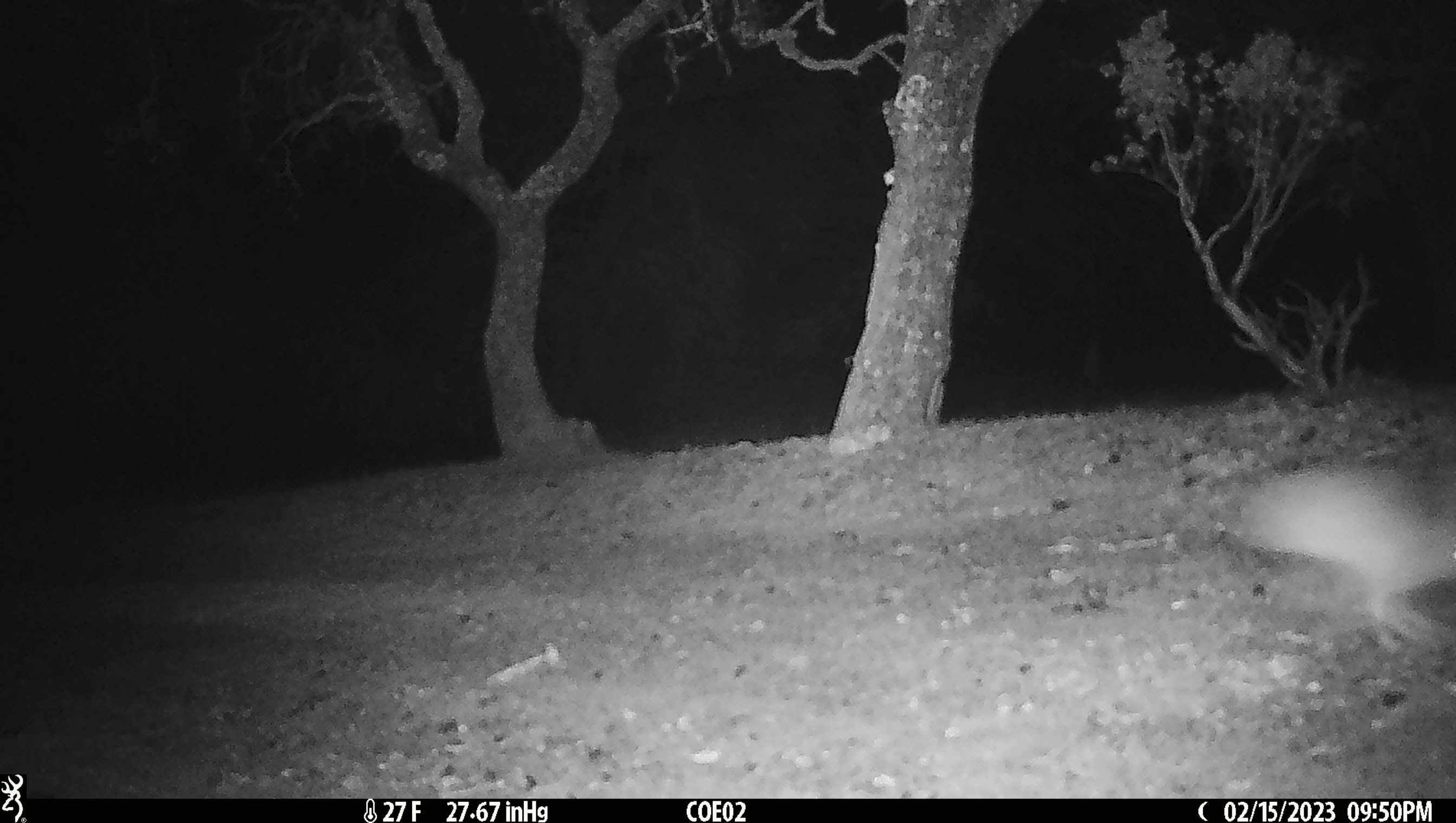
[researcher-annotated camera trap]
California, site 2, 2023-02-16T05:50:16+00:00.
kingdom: Animalia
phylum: Chordata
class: Mammalia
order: Lagomorpha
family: Leporidae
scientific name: Leporidae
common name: rabbit